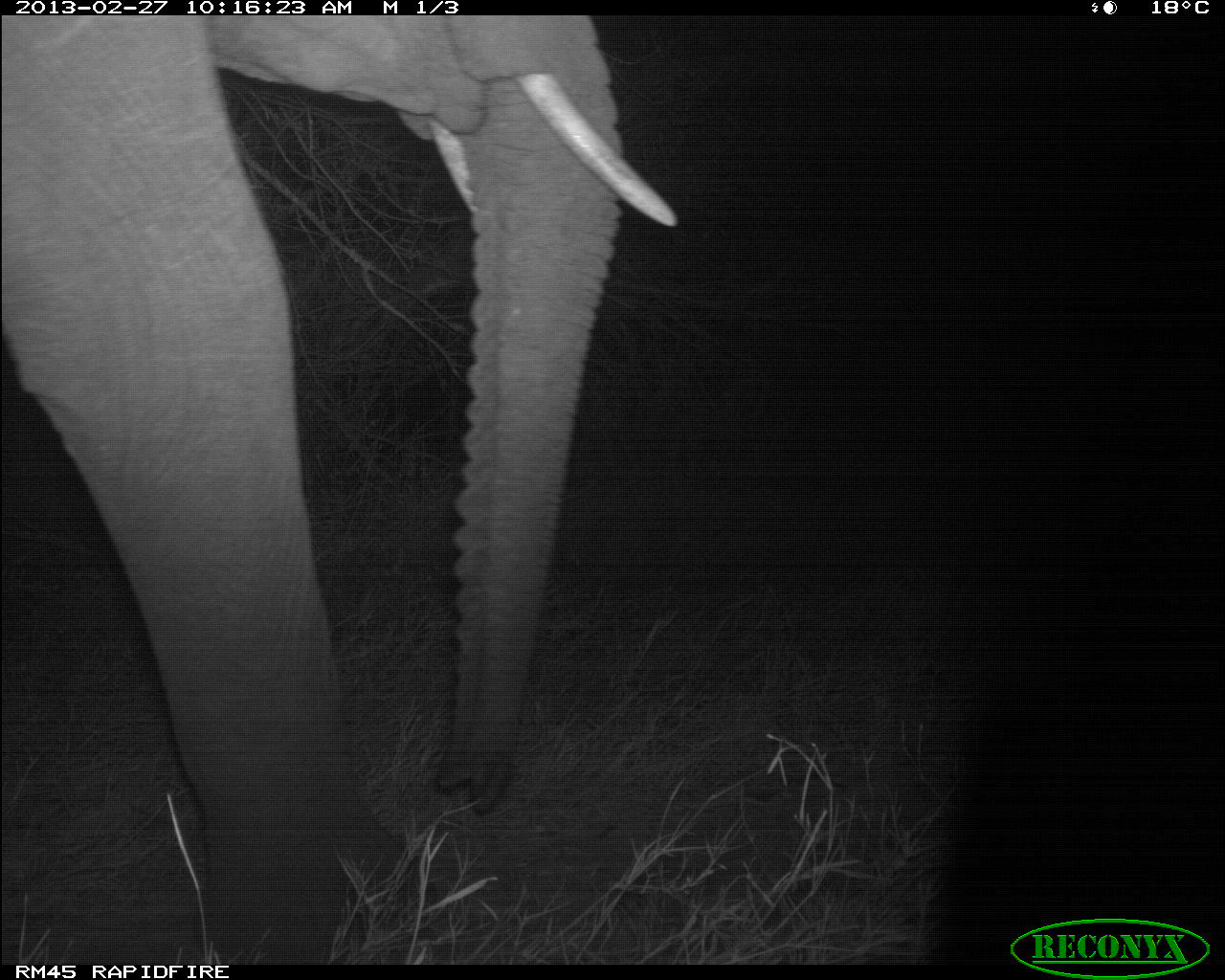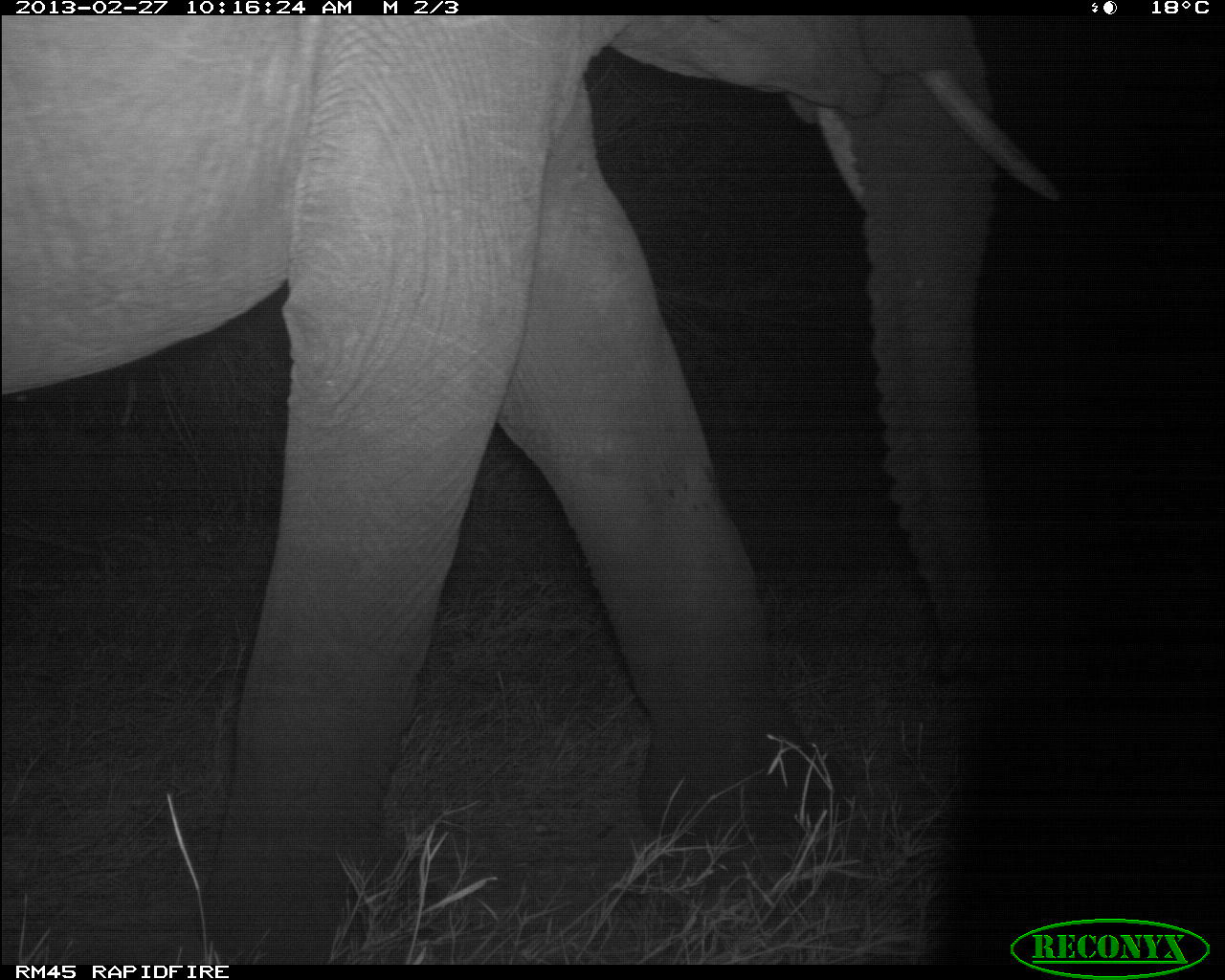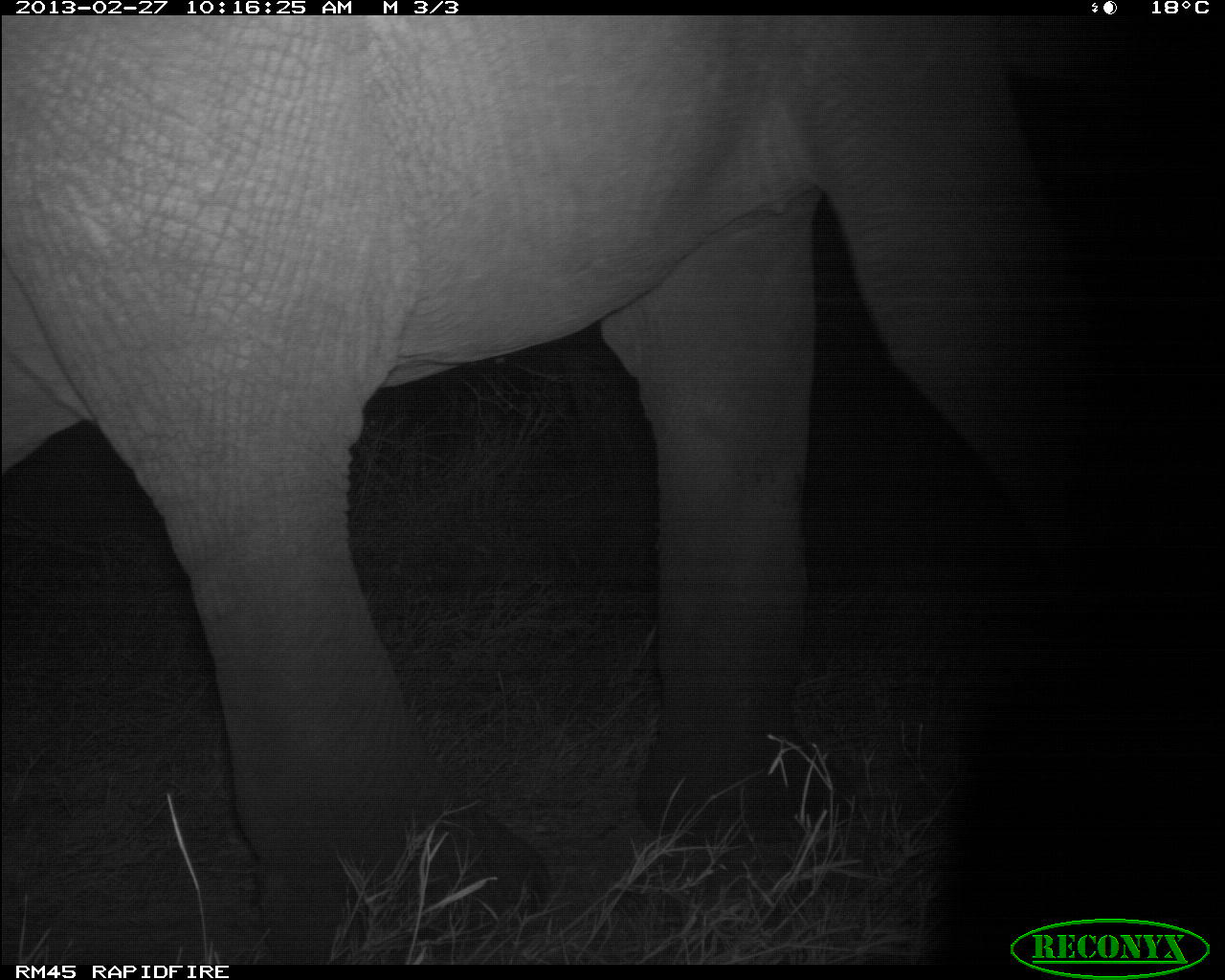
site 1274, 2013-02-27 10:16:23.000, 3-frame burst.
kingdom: Animalia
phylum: Chordata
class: Mammalia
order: Proboscidea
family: Elephantidae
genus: Loxodonta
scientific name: Loxodonta africana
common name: african bush elephant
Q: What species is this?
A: Loxodonta africana (african bush elephant).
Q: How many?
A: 1.